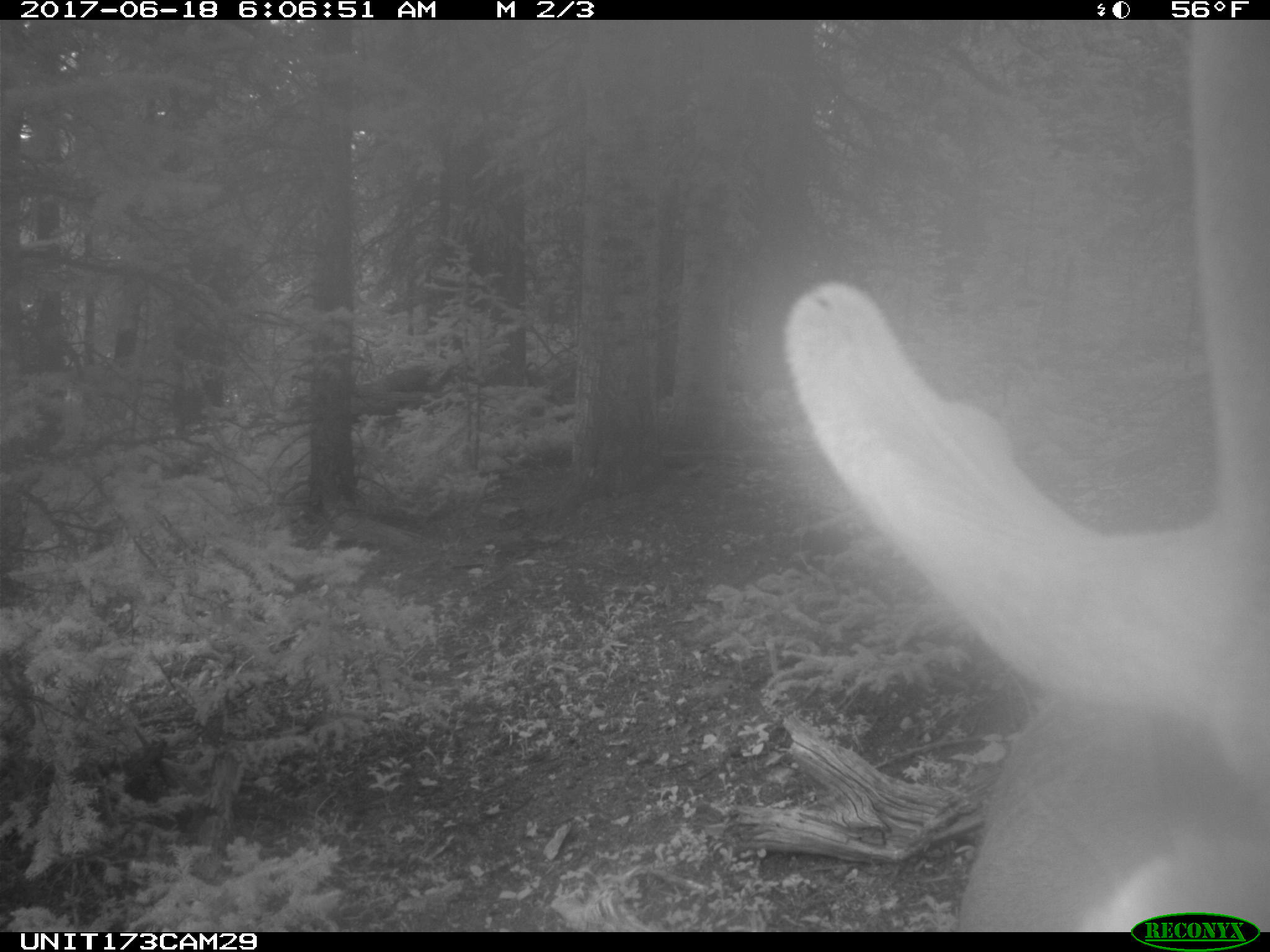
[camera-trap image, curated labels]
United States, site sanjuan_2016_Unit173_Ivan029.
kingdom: Animalia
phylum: Chordata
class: Mammalia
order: Artiodactyla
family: Cervidae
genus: Cervus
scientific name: Cervus elaphus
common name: red deer